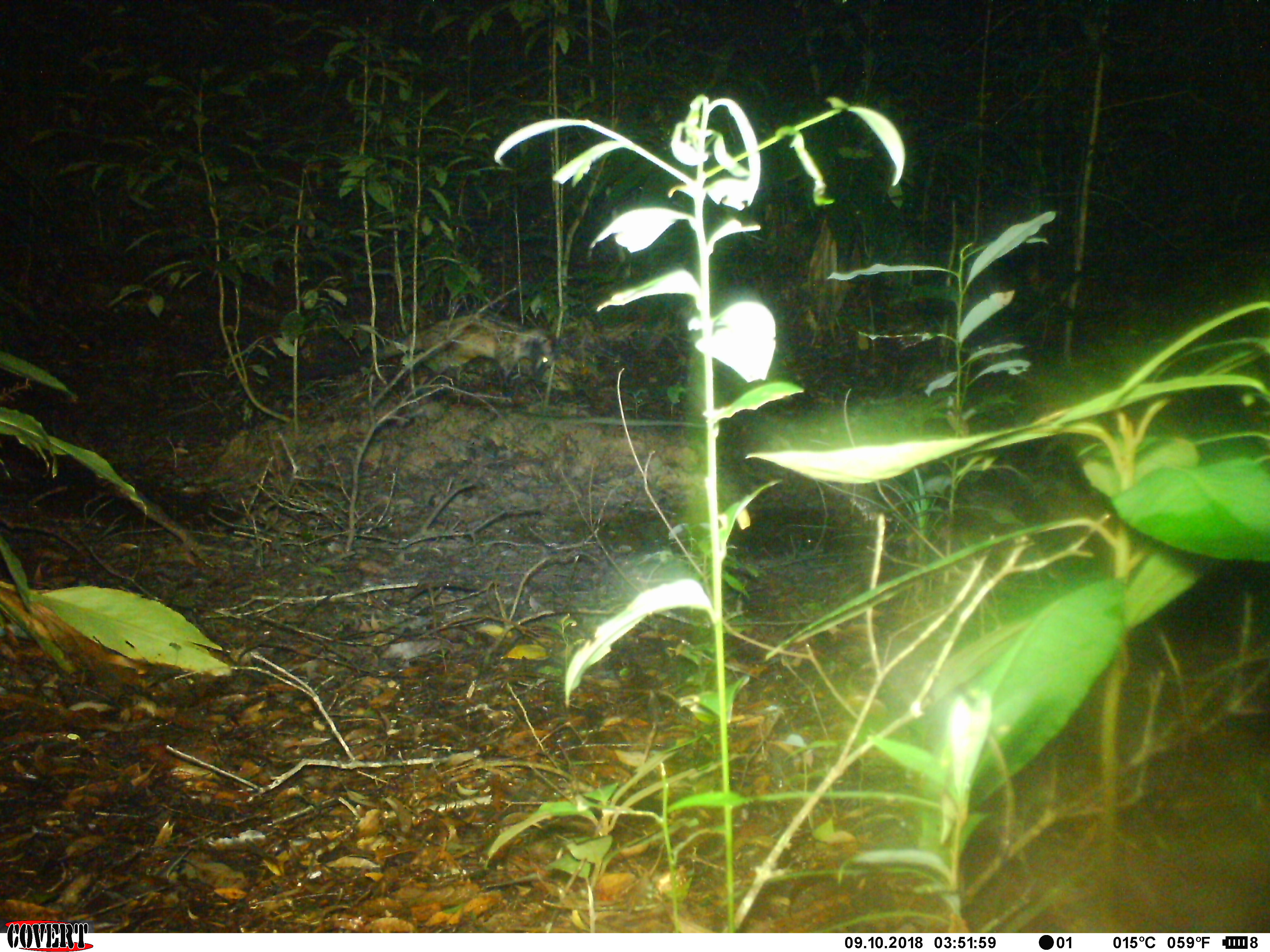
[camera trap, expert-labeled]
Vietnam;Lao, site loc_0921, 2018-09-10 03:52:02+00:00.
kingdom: Animalia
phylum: Chordata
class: Mammalia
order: Carnivora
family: Viverridae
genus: Paradoxurus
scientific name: Paradoxurus hermaphroditus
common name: common palm civet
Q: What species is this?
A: Common palm civet (Paradoxurus hermaphroditus).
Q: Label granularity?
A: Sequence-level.